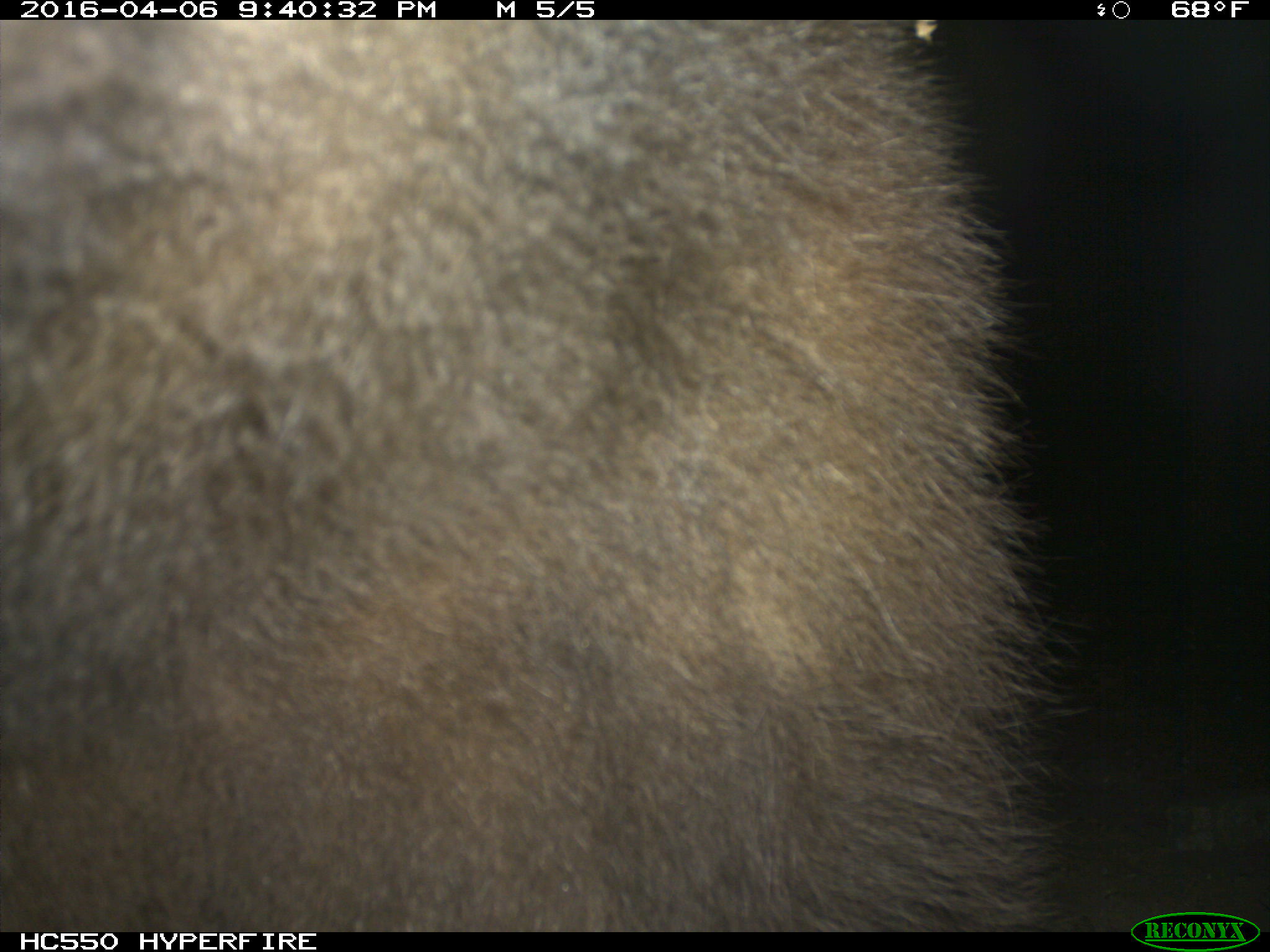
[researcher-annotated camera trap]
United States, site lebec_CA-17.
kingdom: Animalia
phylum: Chordata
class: Mammalia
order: Carnivora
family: Ursidae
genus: Ursus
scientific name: Ursus americanus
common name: american black bear